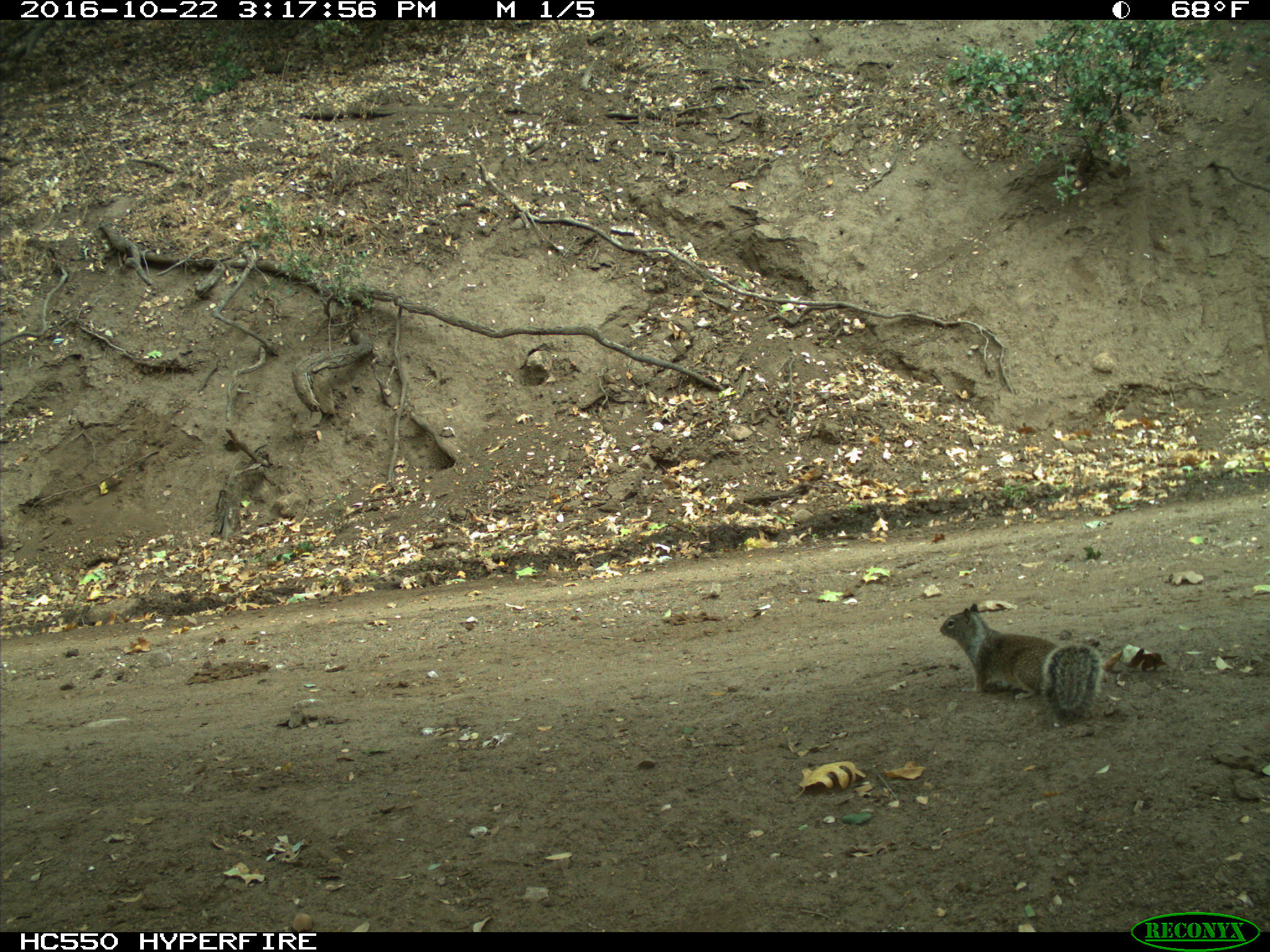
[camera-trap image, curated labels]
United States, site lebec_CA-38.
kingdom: Animalia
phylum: Chordata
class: Mammalia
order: Rodentia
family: Sciuridae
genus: Otospermophilus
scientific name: Otospermophilus beecheyi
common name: california ground squirrel